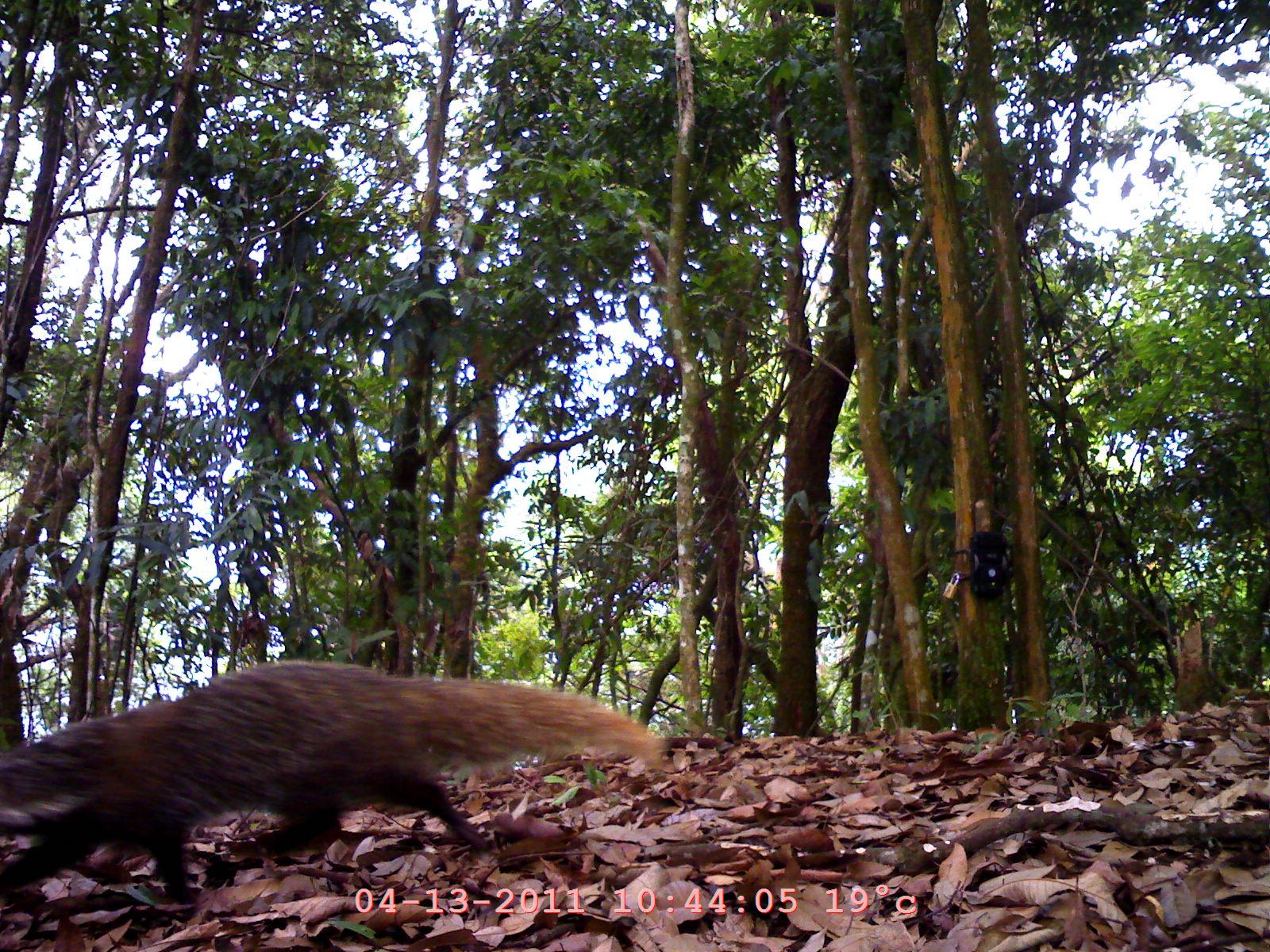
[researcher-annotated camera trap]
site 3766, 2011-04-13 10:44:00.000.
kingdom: Animalia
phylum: Chordata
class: Mammalia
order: Carnivora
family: Herpestidae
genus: Urva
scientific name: Urva urva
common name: crab-eating mongoose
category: herpestes urva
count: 1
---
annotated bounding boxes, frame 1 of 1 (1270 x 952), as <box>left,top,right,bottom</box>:
herpestes urva: <box>0,654,668,926</box>